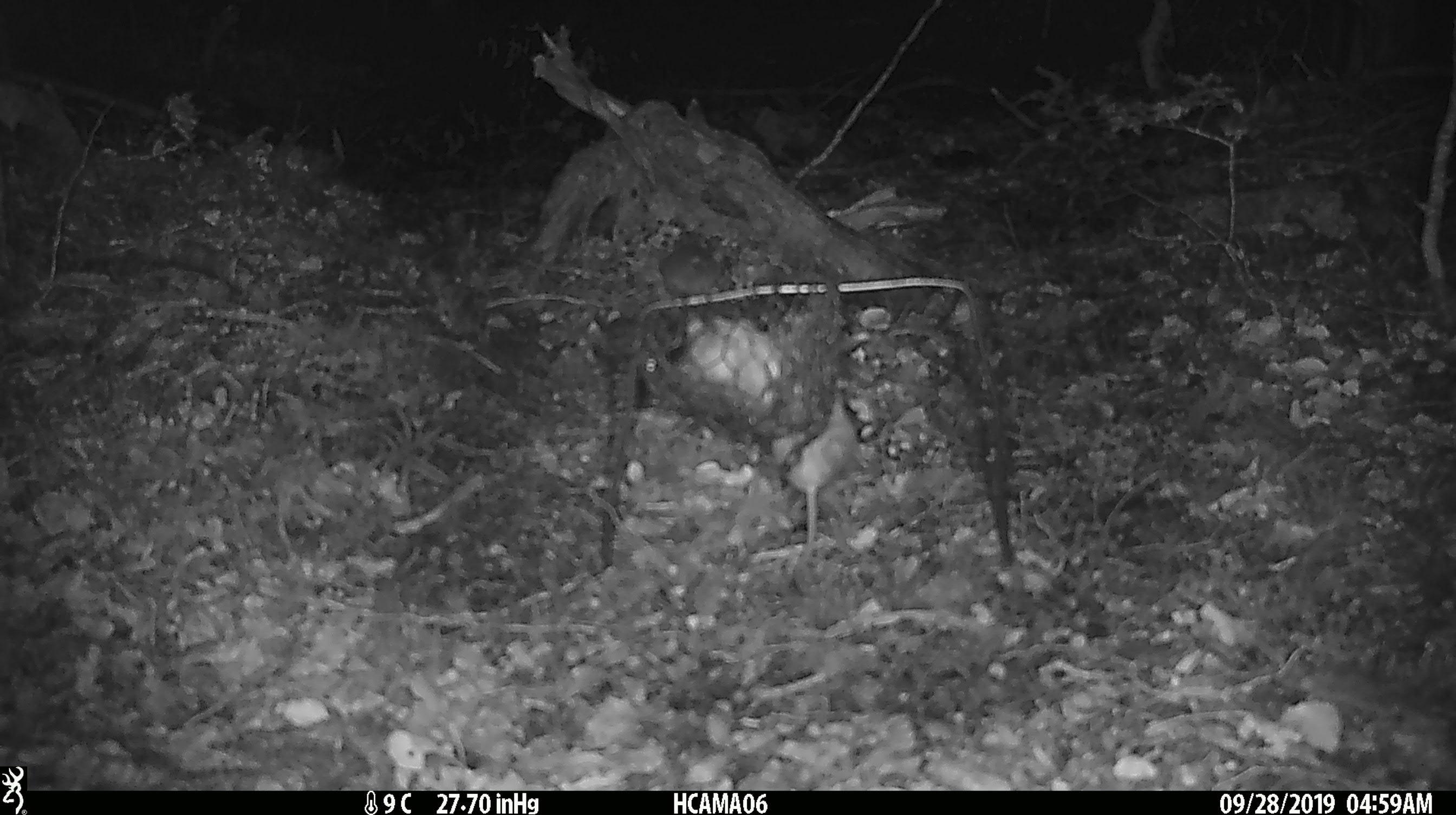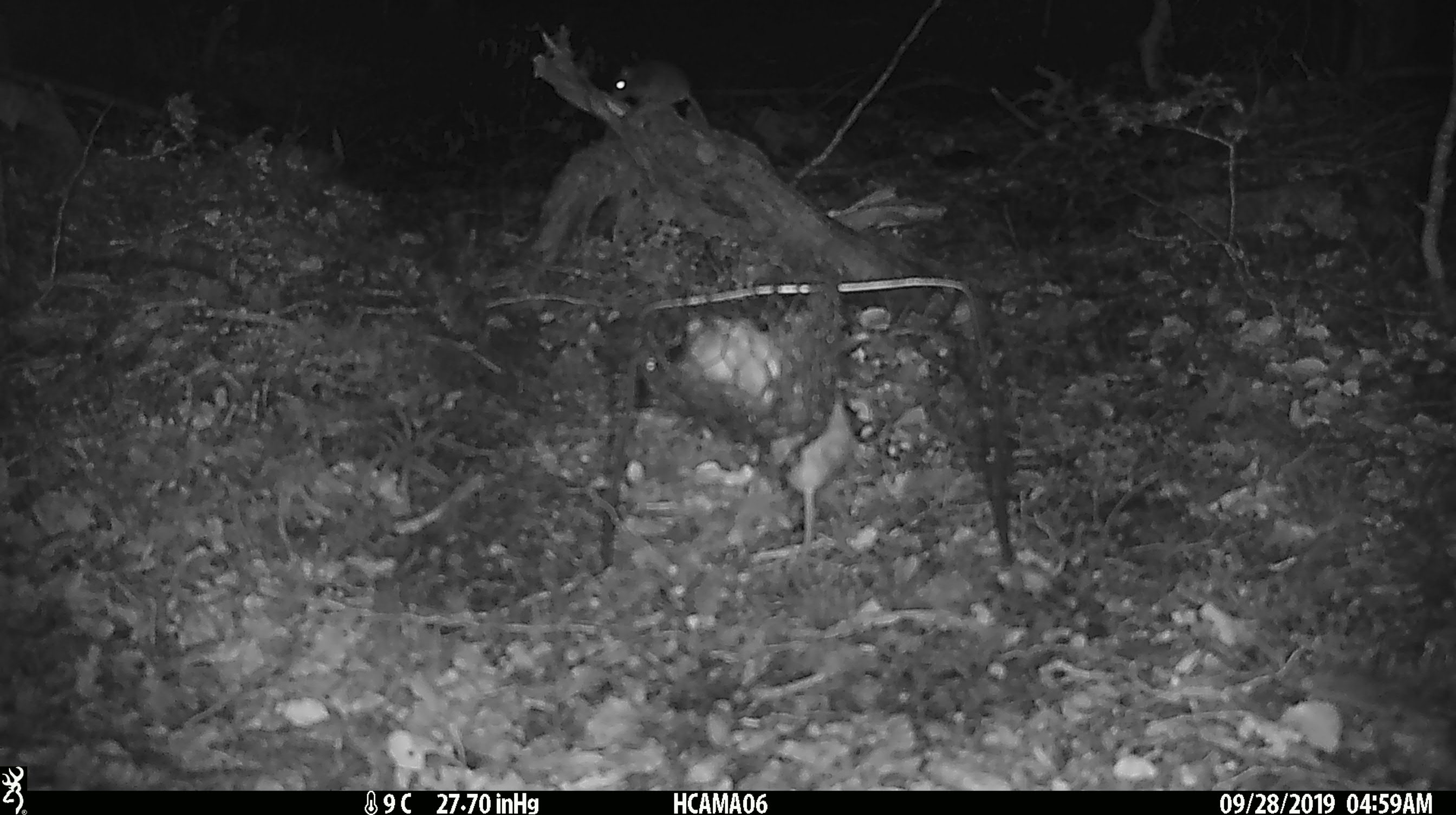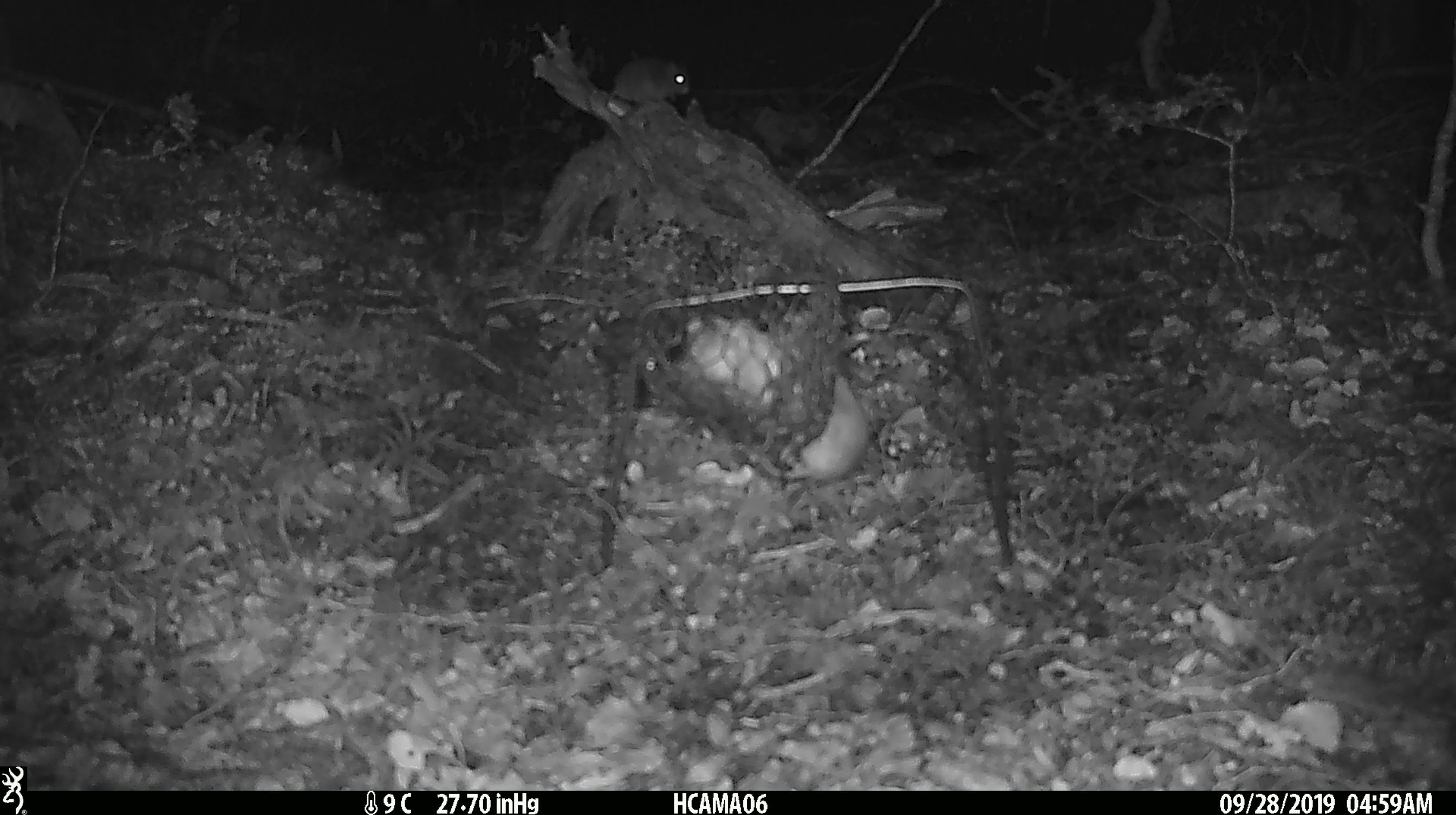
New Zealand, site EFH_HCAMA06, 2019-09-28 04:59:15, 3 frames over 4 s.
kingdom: Animalia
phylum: Chordata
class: Mammalia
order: Rodentia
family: Muridae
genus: Rattus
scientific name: Rattus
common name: rat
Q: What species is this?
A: Rat (Rattus).